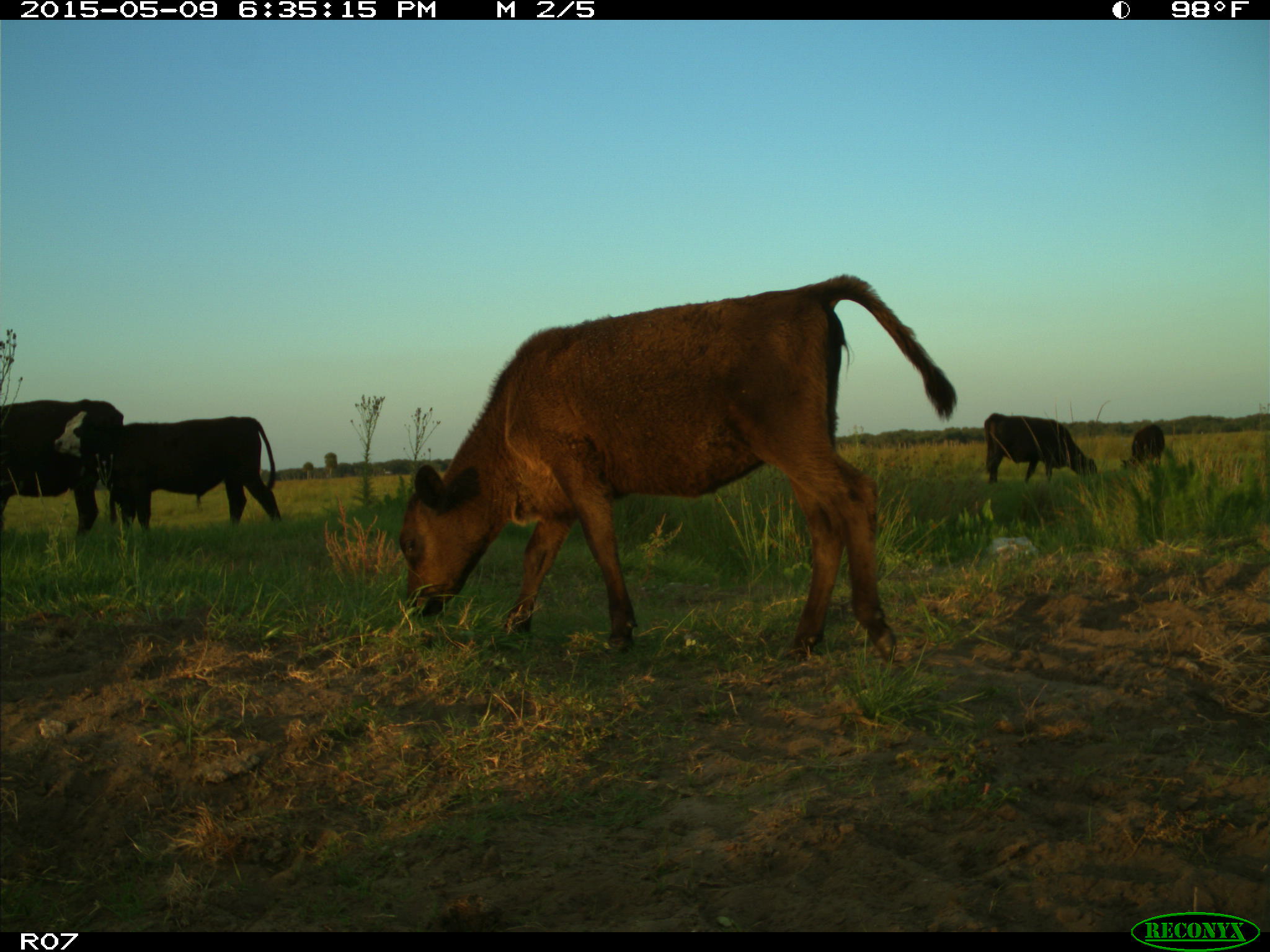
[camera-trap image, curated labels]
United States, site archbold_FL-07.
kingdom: Animalia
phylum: Chordata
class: Mammalia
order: Artiodactyla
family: Bovidae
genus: Bos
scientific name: Bos taurus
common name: domestic cow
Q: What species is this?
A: Bos taurus (domestic cow).